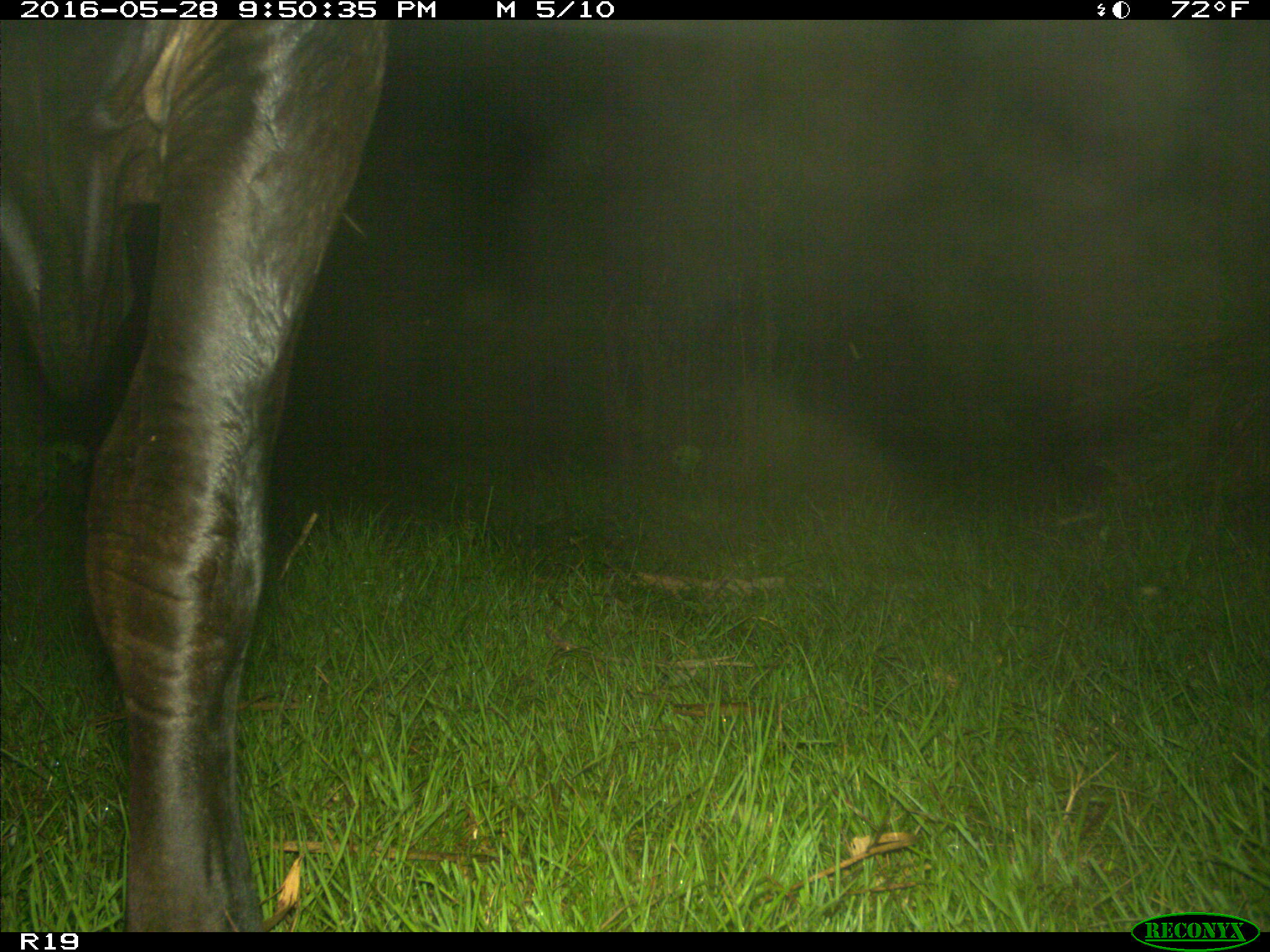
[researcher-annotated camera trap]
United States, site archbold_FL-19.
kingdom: Animalia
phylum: Chordata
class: Mammalia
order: Artiodactyla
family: Bovidae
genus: Bos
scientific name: Bos taurus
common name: domestic cow